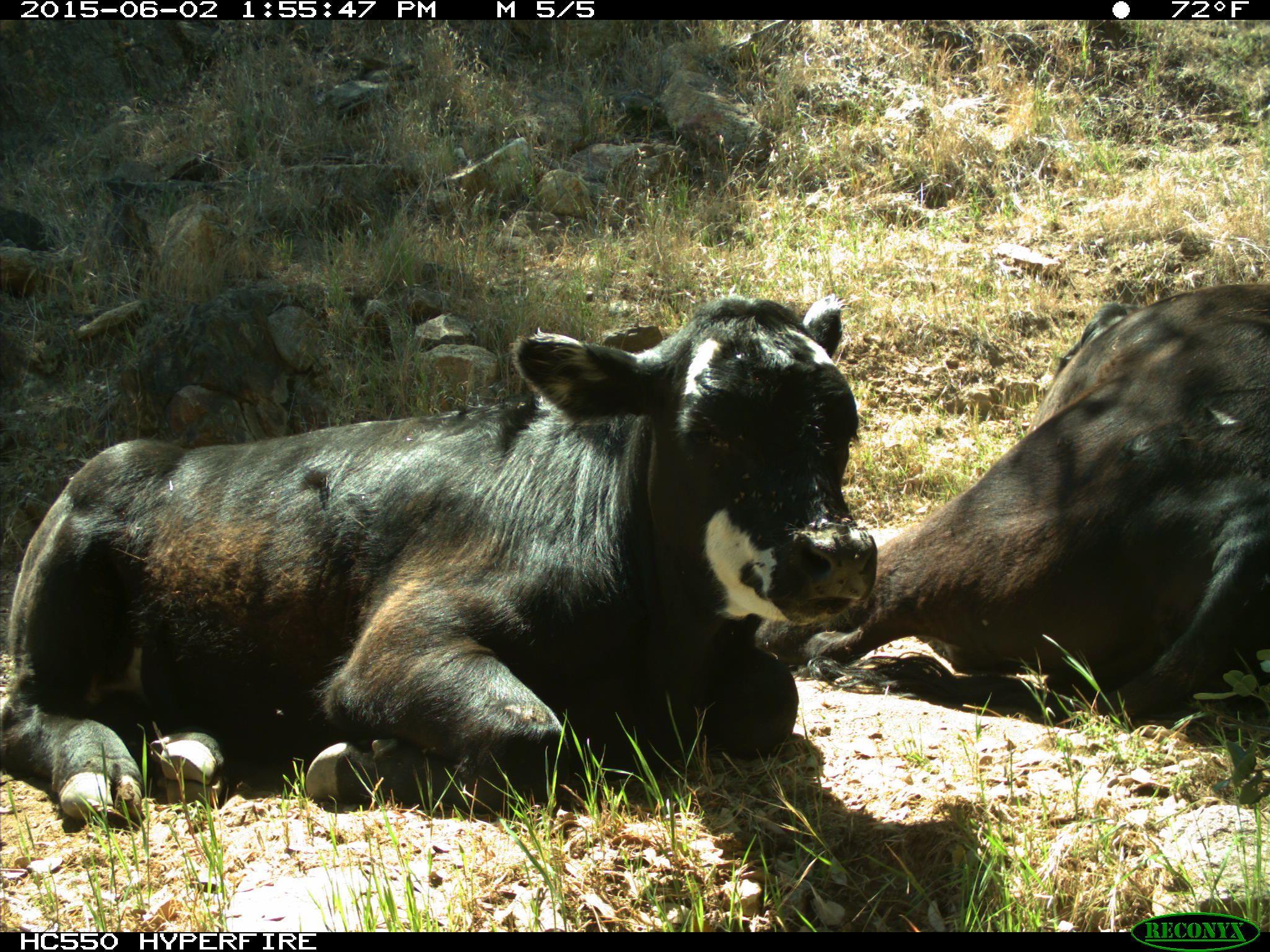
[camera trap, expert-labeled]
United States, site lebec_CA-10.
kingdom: Animalia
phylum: Chordata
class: Mammalia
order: Artiodactyla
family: Bovidae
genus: Bos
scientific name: Bos taurus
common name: domestic cow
Bos taurus (domestic cow).